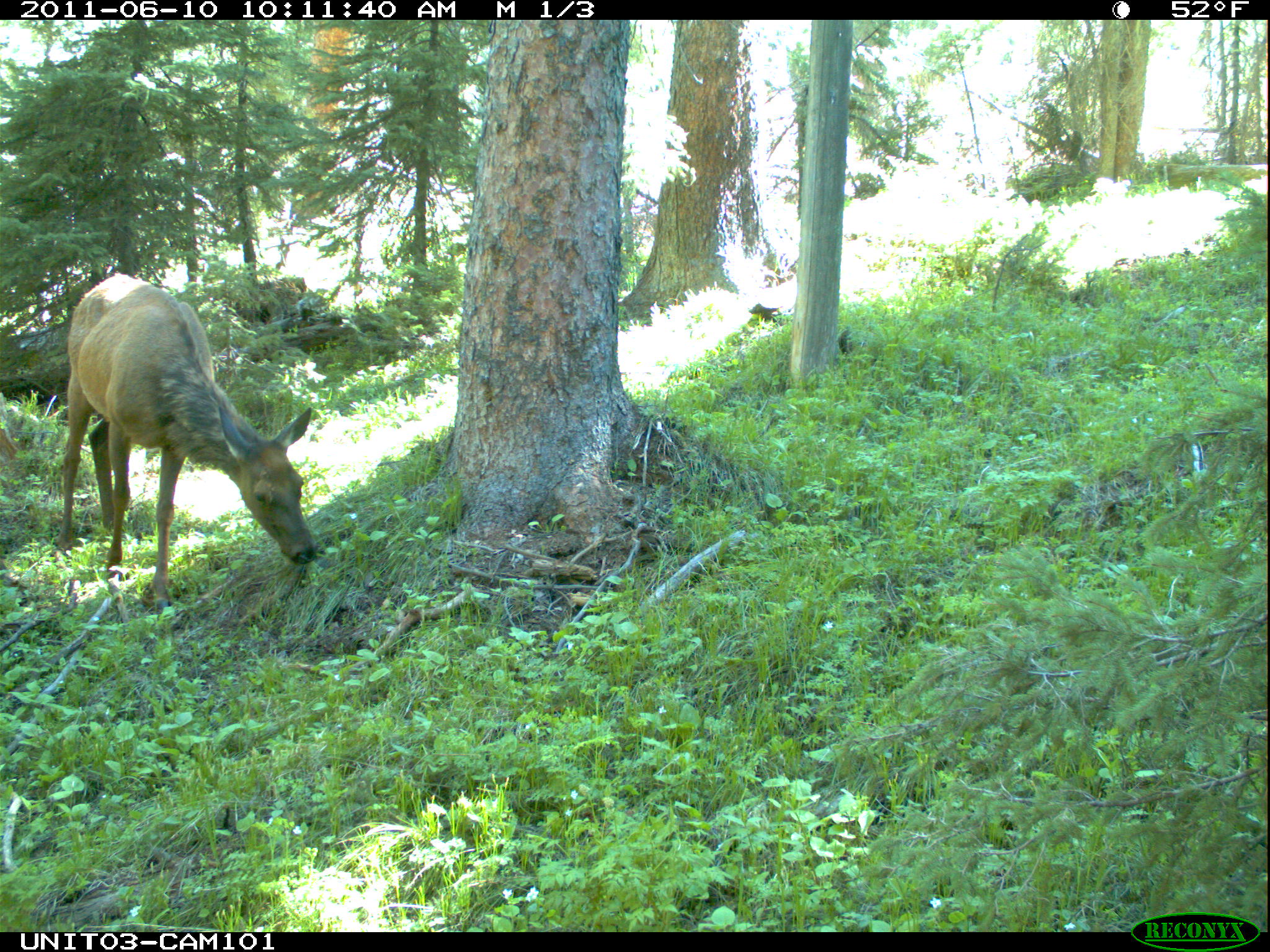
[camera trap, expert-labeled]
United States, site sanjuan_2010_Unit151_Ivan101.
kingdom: Animalia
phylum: Chordata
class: Mammalia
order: Artiodactyla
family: Cervidae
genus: Cervus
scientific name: Cervus elaphus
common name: red deer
Cervus elaphus (red deer).